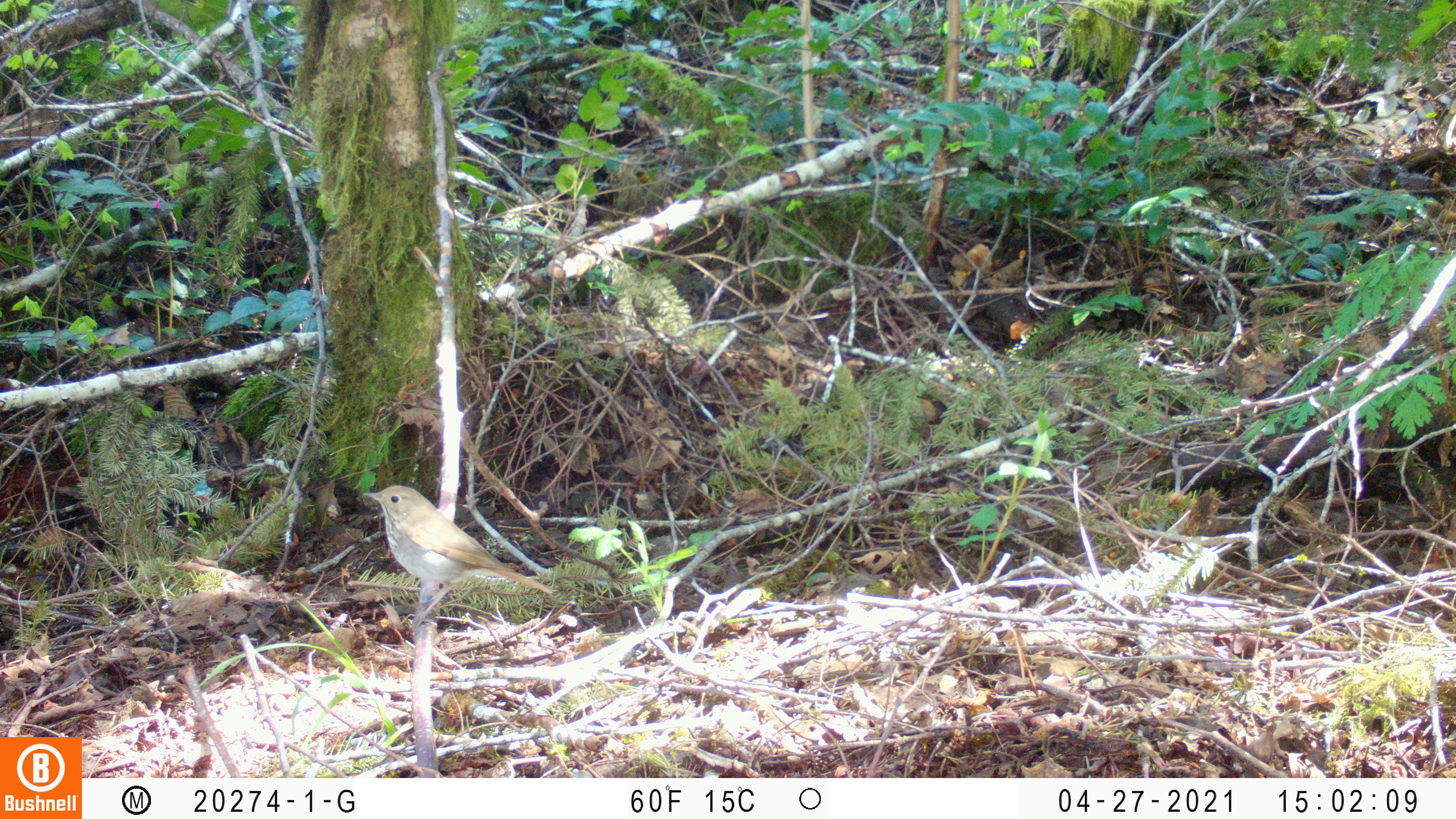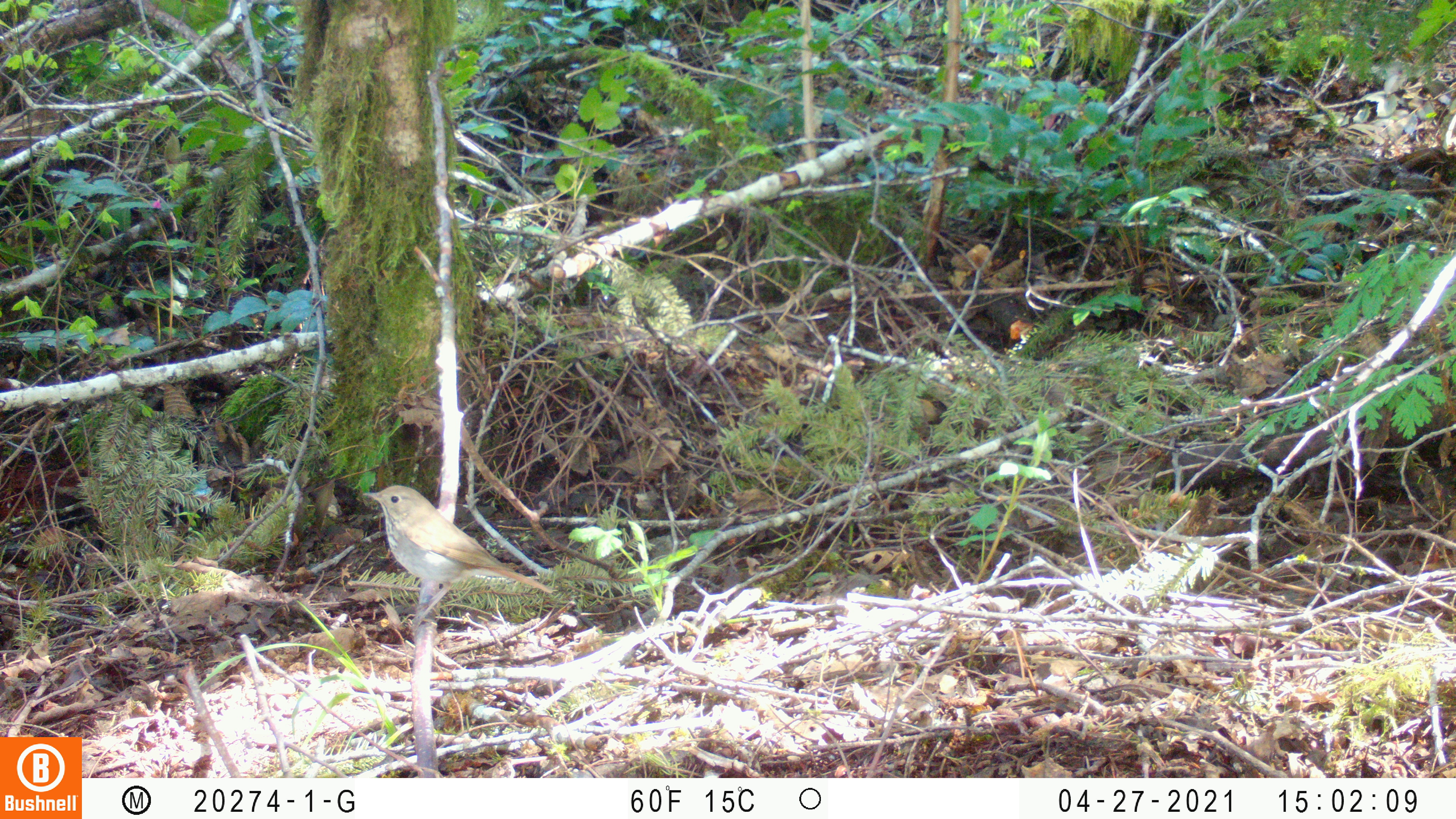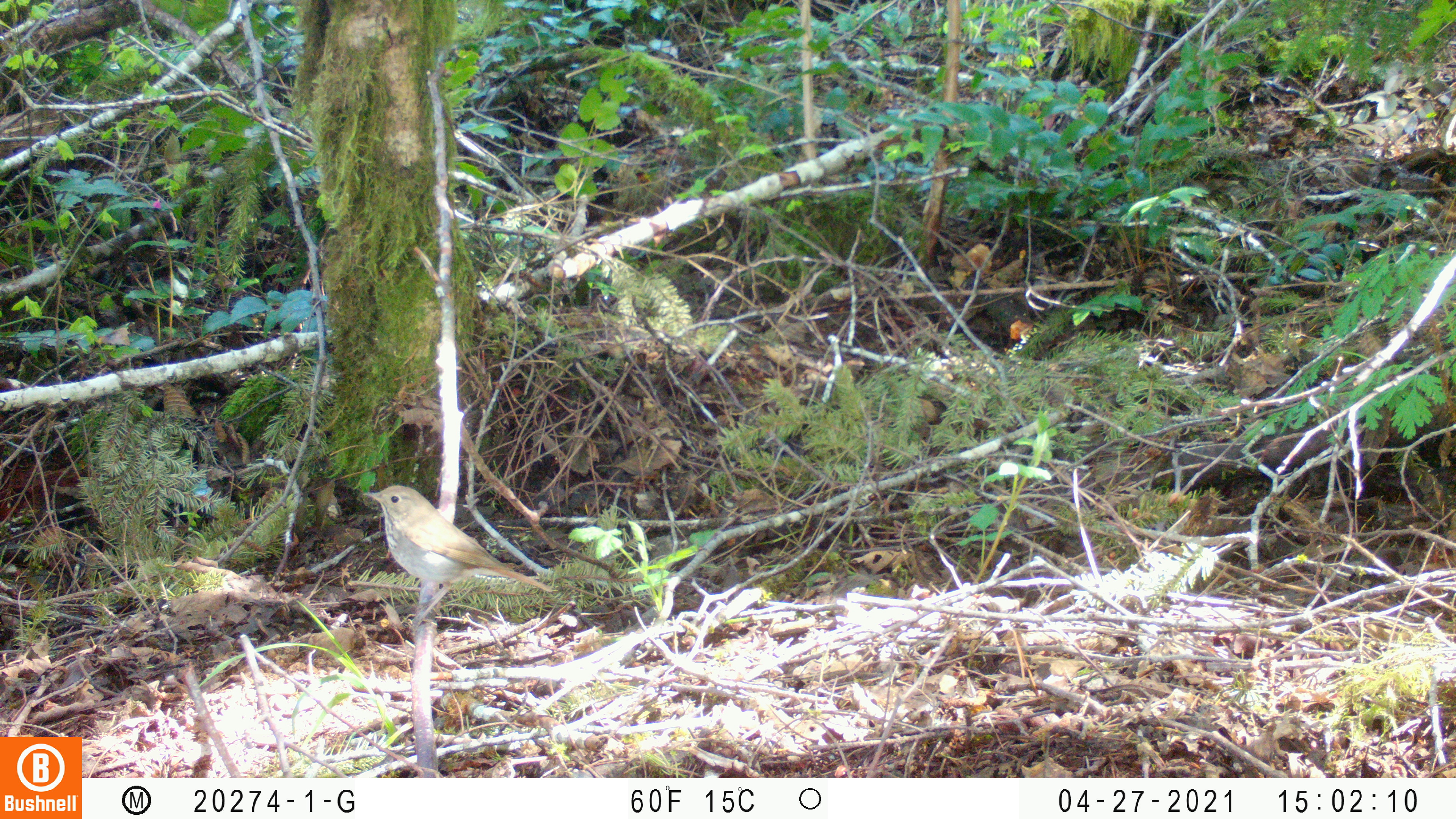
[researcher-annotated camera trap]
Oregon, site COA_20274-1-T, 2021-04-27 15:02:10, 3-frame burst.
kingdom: Animalia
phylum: Chordata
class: Aves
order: Passeriformes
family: Turdidae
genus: Catharus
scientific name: Catharus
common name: brown thrushes and nightingale-thrushes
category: catharus species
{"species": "catharus species (brown thrushes and nightingale-thrushes) (Catharus)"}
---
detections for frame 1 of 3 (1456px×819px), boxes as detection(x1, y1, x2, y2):
catharus species: detection(361, 481, 558, 632)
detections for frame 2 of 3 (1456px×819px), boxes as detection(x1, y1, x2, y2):
catharus species: detection(361, 473, 554, 634)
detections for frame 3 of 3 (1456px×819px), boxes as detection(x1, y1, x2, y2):
catharus species: detection(360, 479, 556, 633)